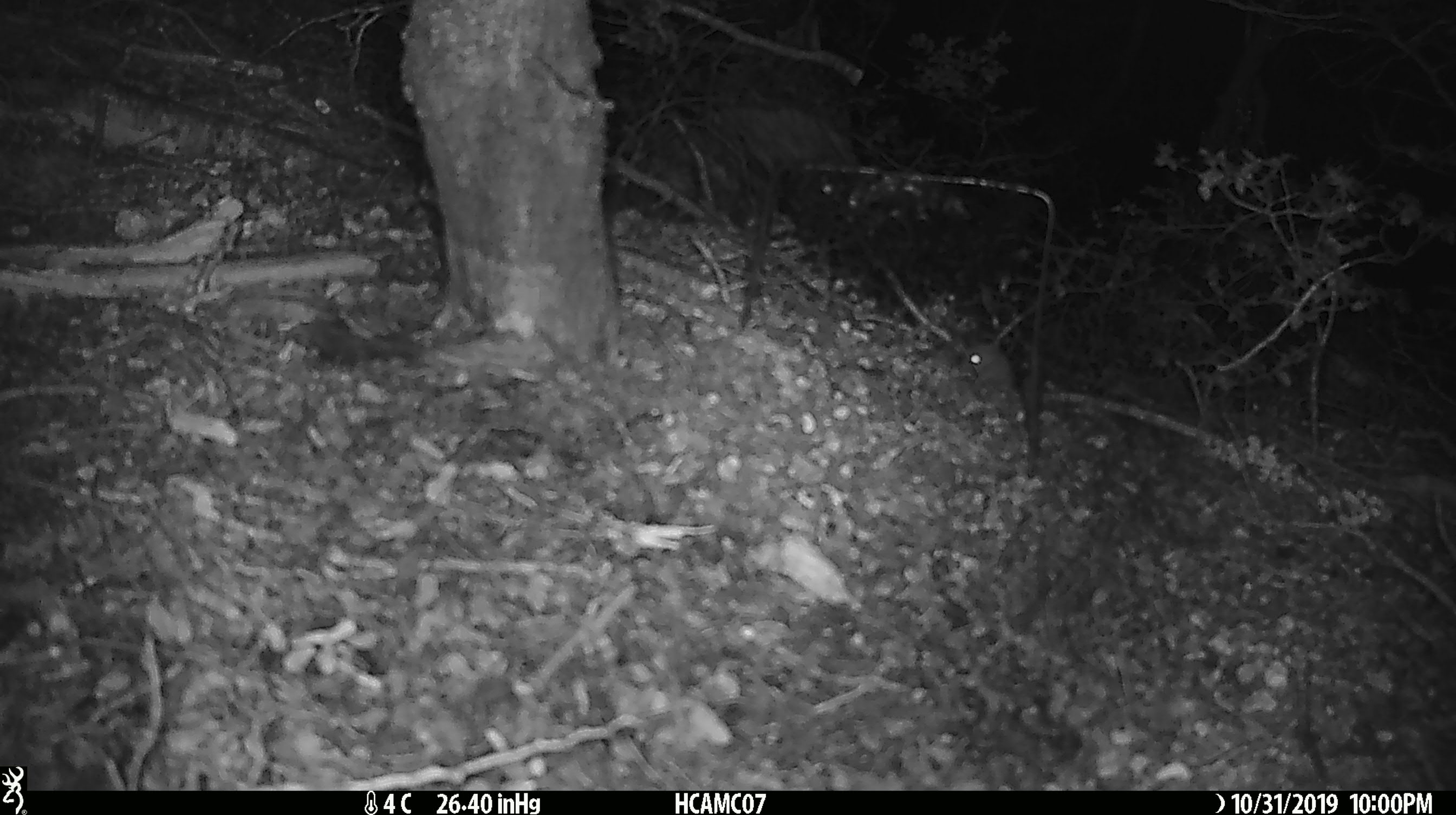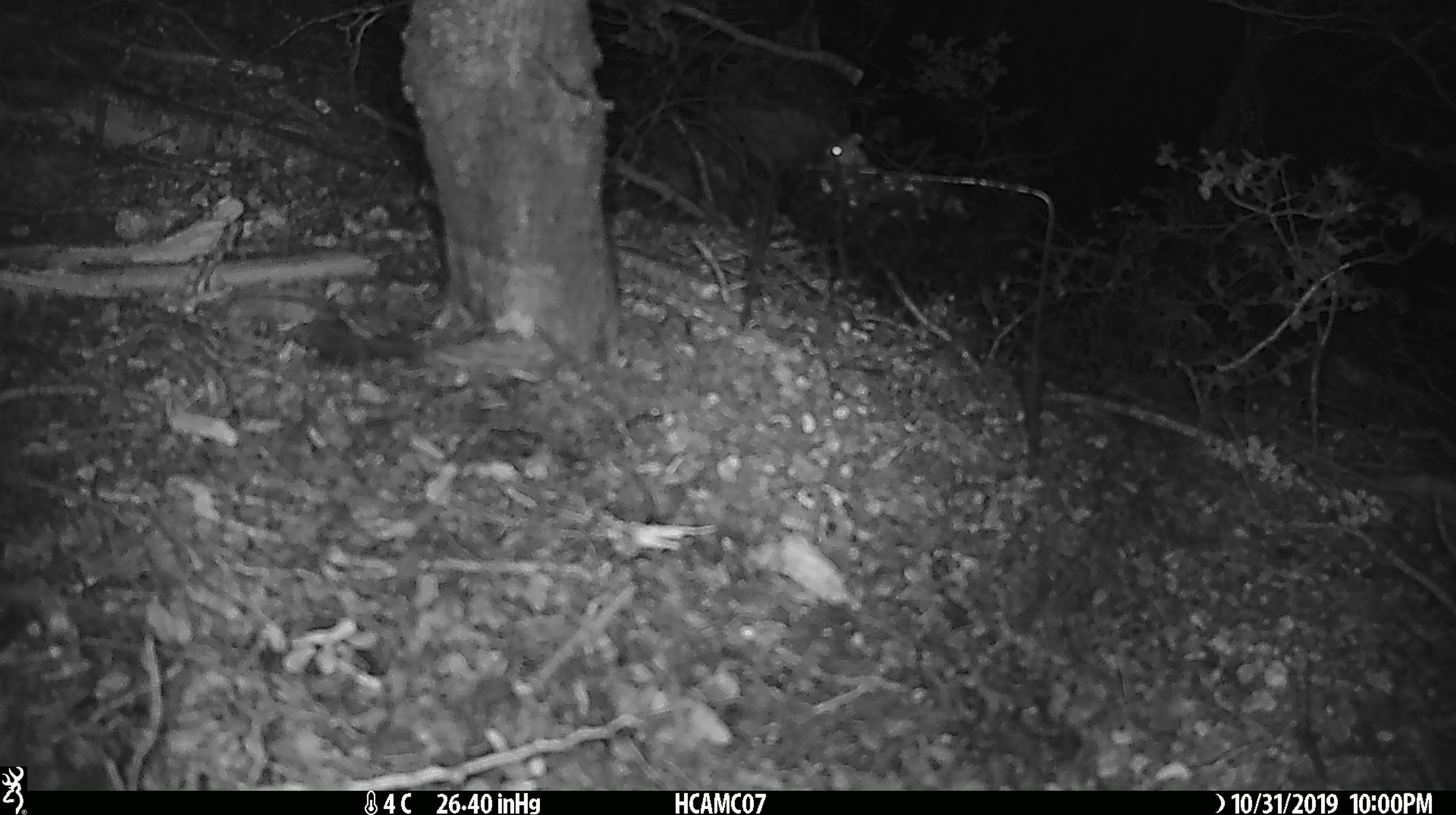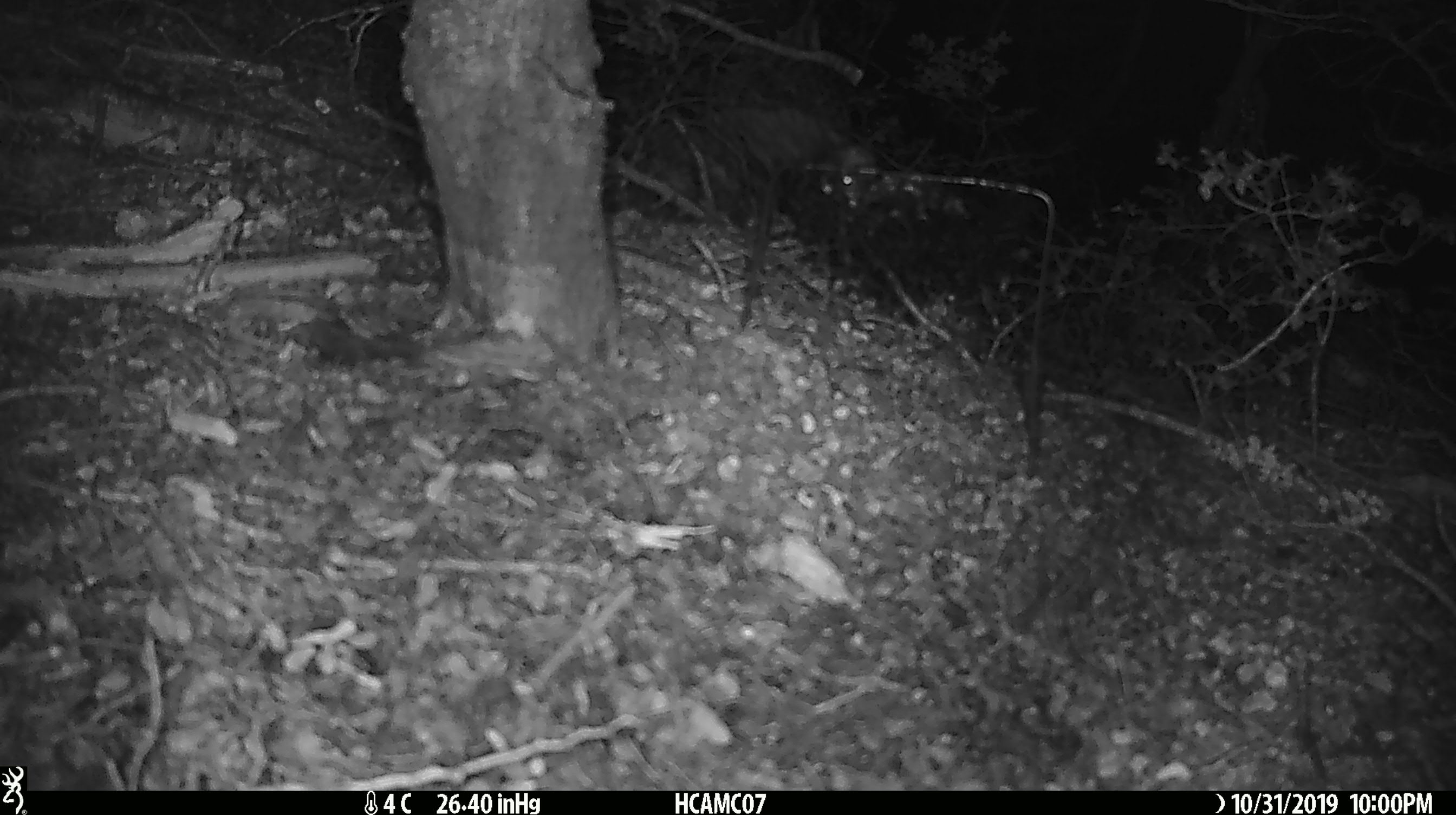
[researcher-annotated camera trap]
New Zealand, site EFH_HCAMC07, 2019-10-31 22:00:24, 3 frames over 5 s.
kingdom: Animalia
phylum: Chordata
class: Mammalia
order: Rodentia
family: Muridae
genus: Mus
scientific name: Mus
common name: mouse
Mouse (Mus).